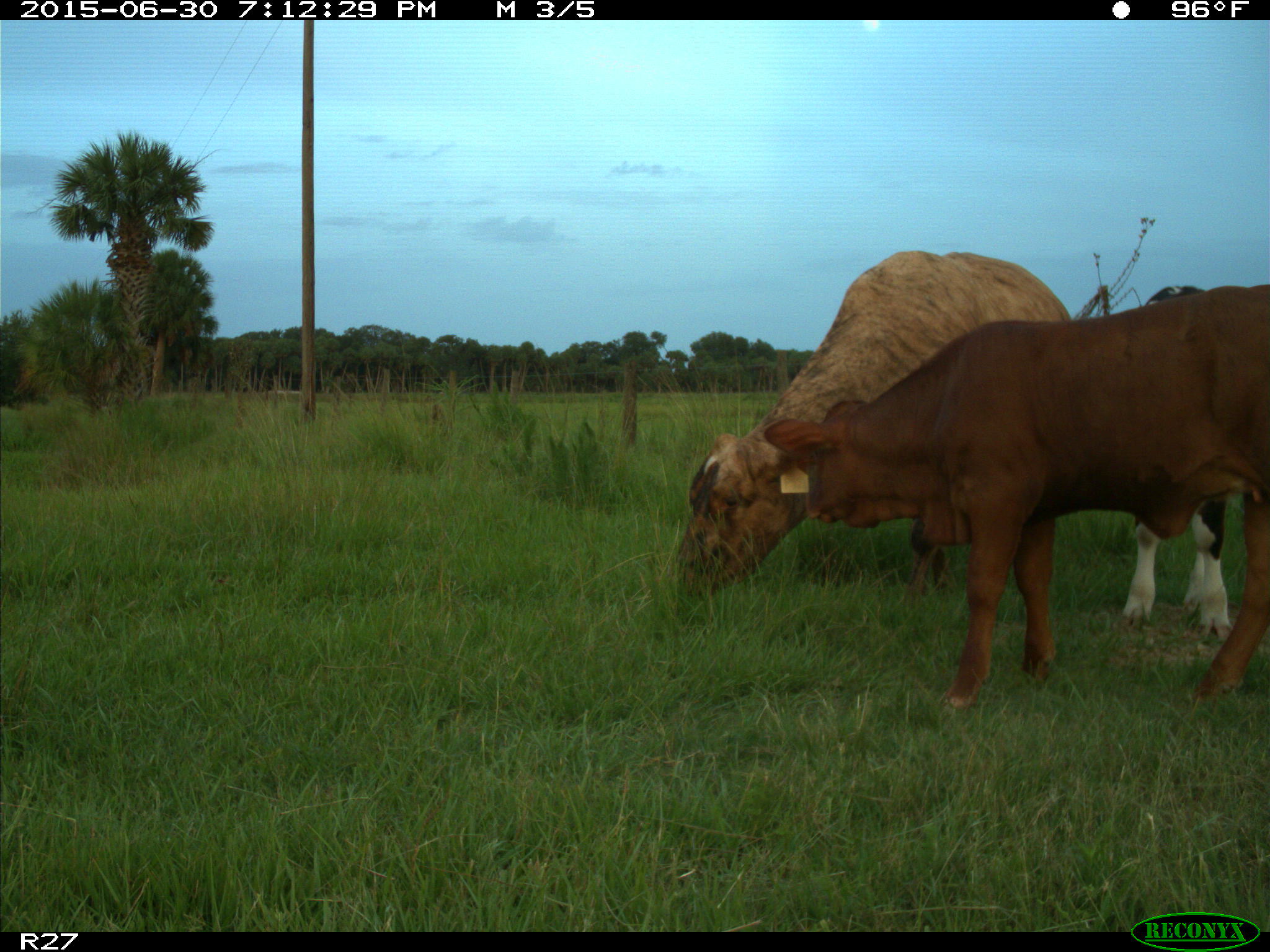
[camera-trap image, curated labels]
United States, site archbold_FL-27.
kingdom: Animalia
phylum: Chordata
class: Mammalia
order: Artiodactyla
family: Bovidae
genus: Bos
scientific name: Bos taurus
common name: domestic cow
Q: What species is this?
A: Bos taurus (domestic cow).